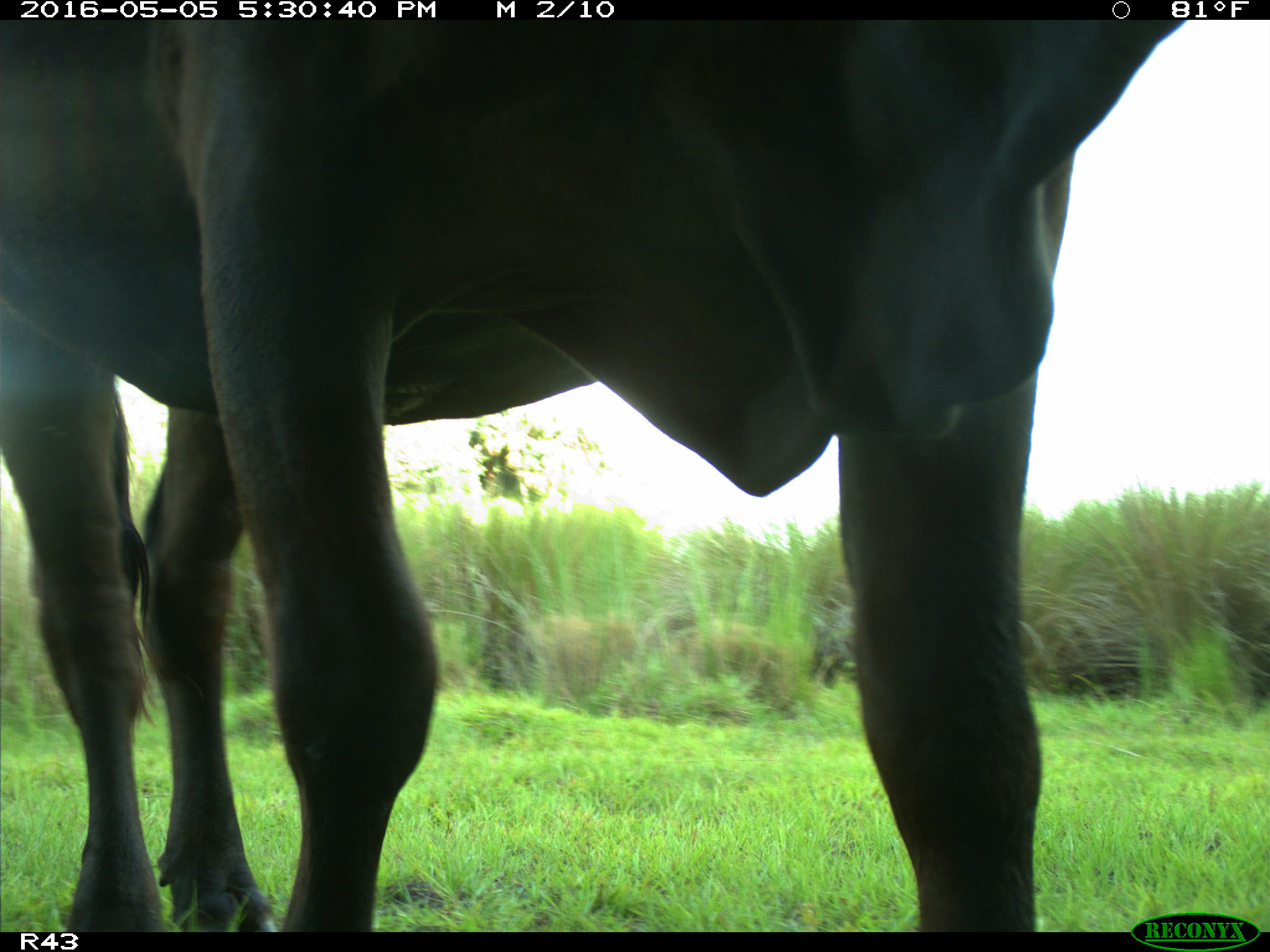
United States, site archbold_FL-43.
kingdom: Animalia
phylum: Chordata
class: Mammalia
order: Artiodactyla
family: Bovidae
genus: Bos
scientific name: Bos taurus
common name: domestic cow